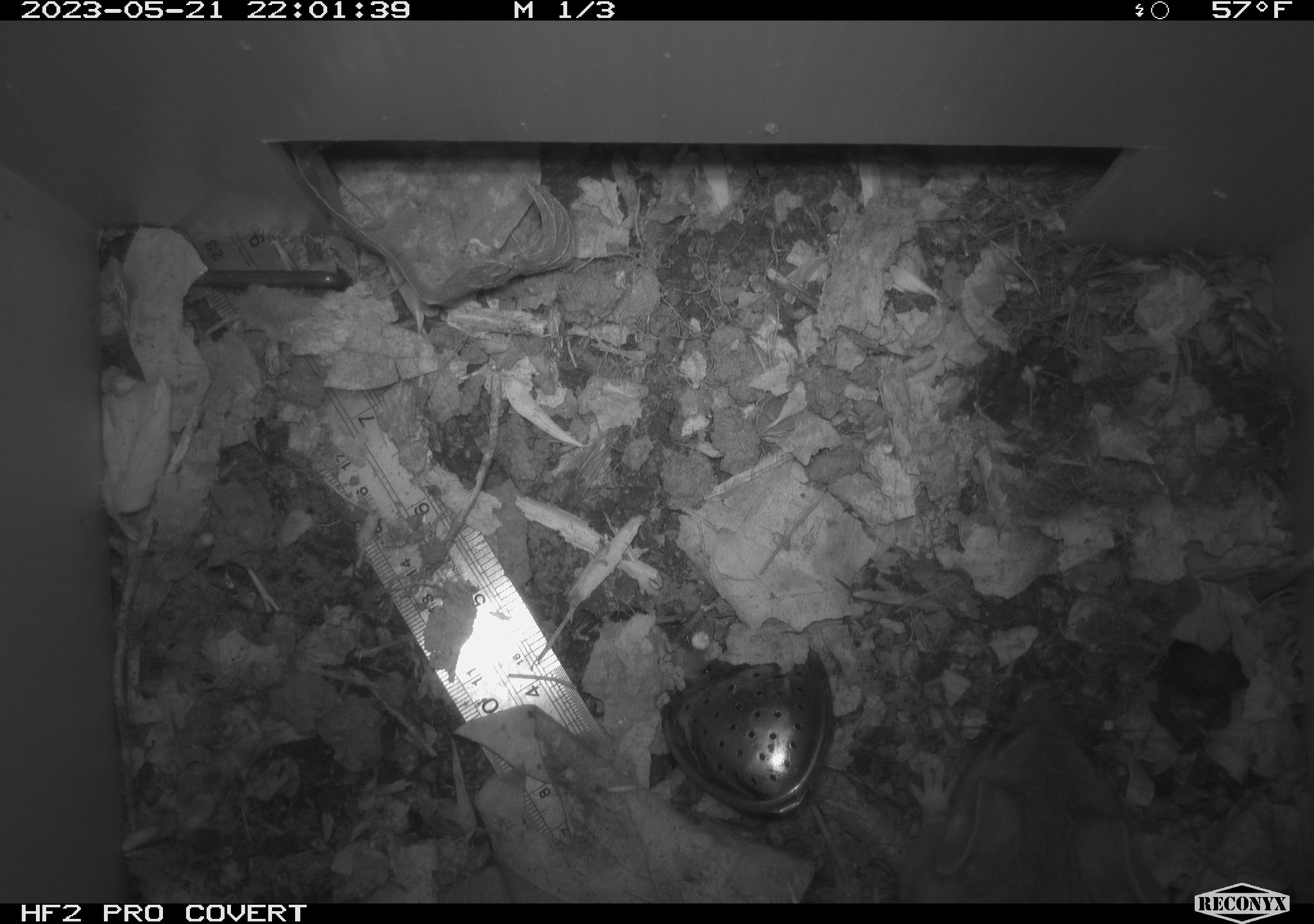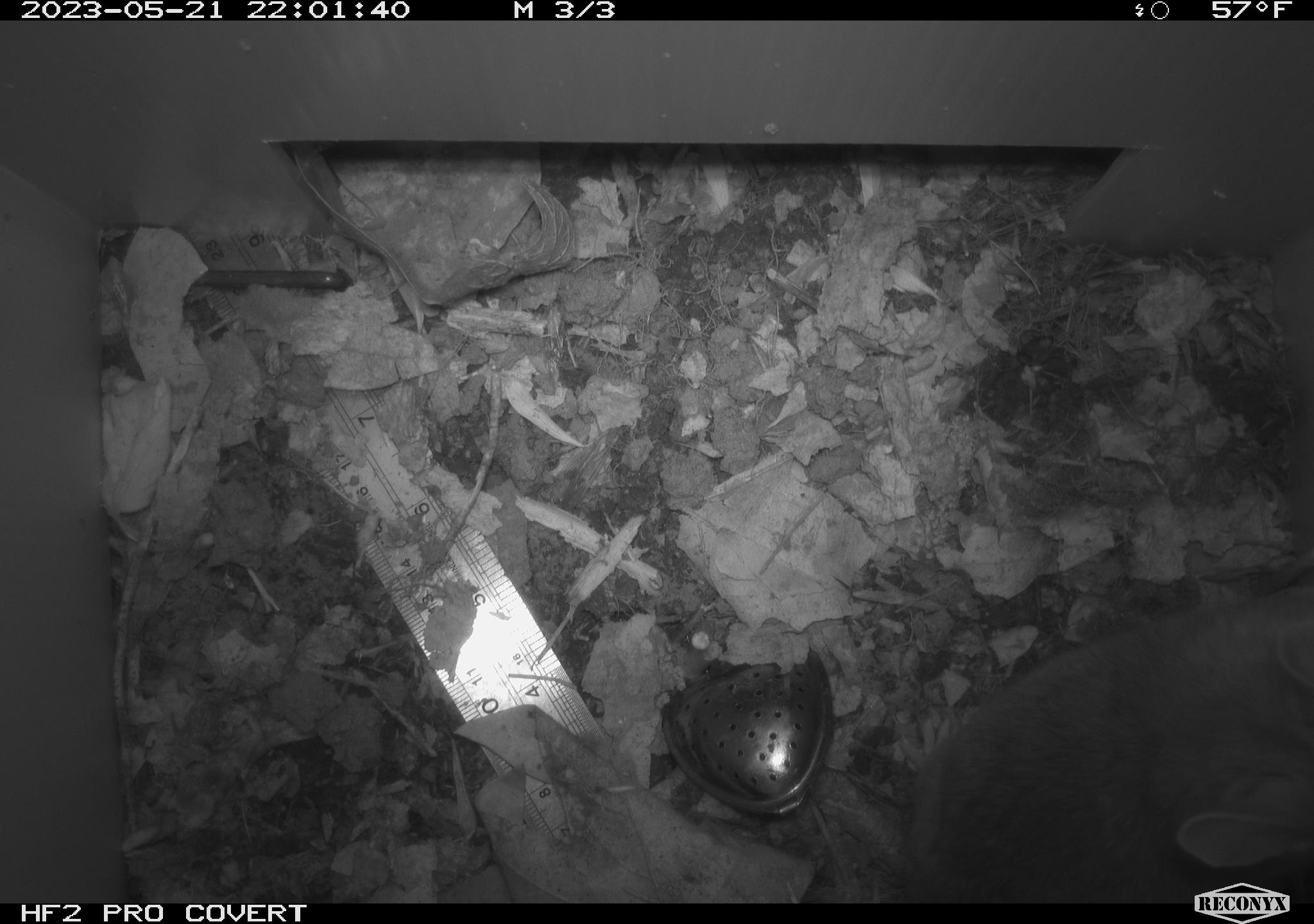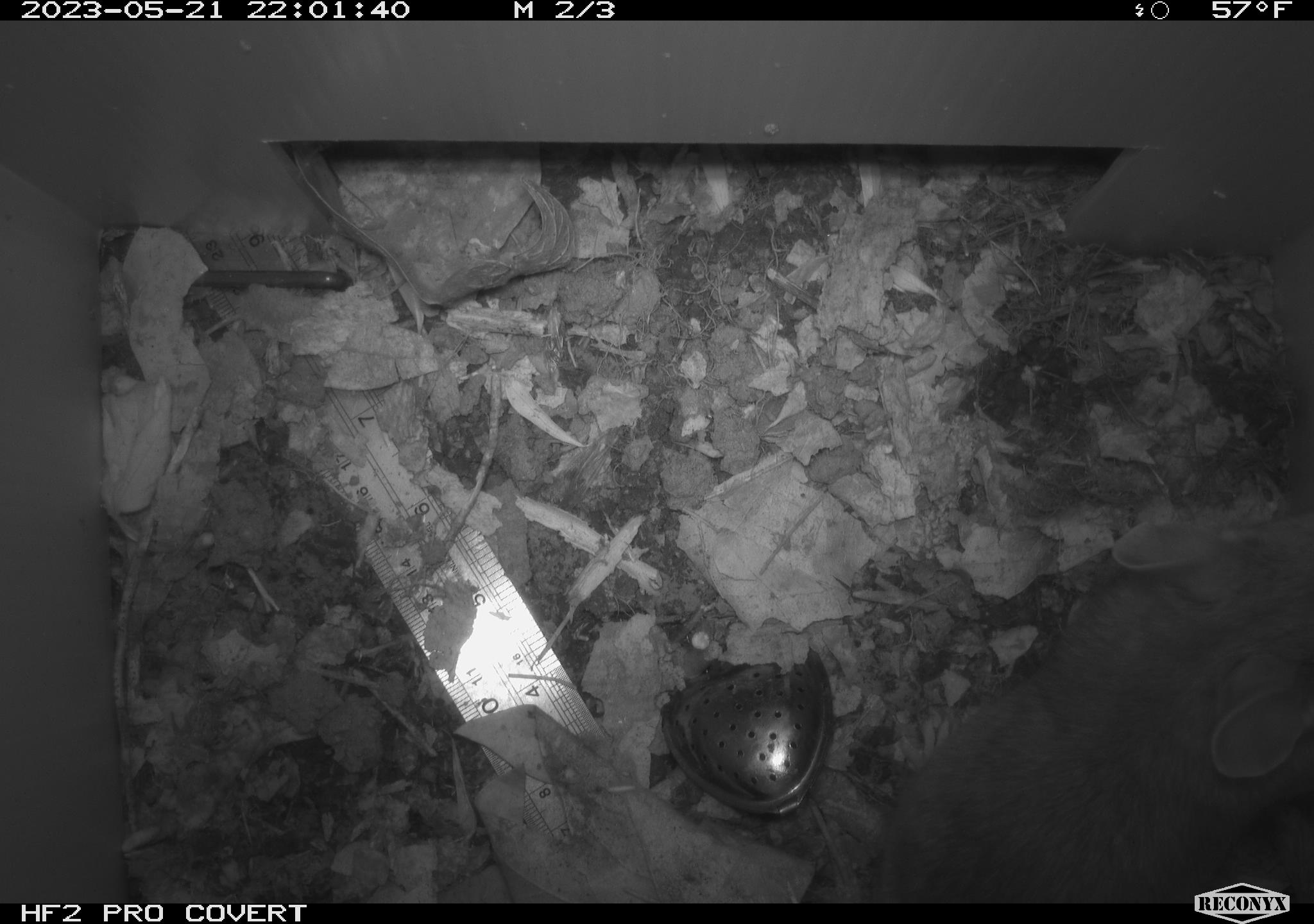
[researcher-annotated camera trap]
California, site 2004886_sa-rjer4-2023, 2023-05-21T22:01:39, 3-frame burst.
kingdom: Animalia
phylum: Chordata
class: Mammalia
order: Rodentia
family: Cricetidae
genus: Neotoma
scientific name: Neotoma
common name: pack rat or woodrat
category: neotoma species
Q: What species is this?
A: Neotoma species (pack rat or woodrat) (Neotoma).